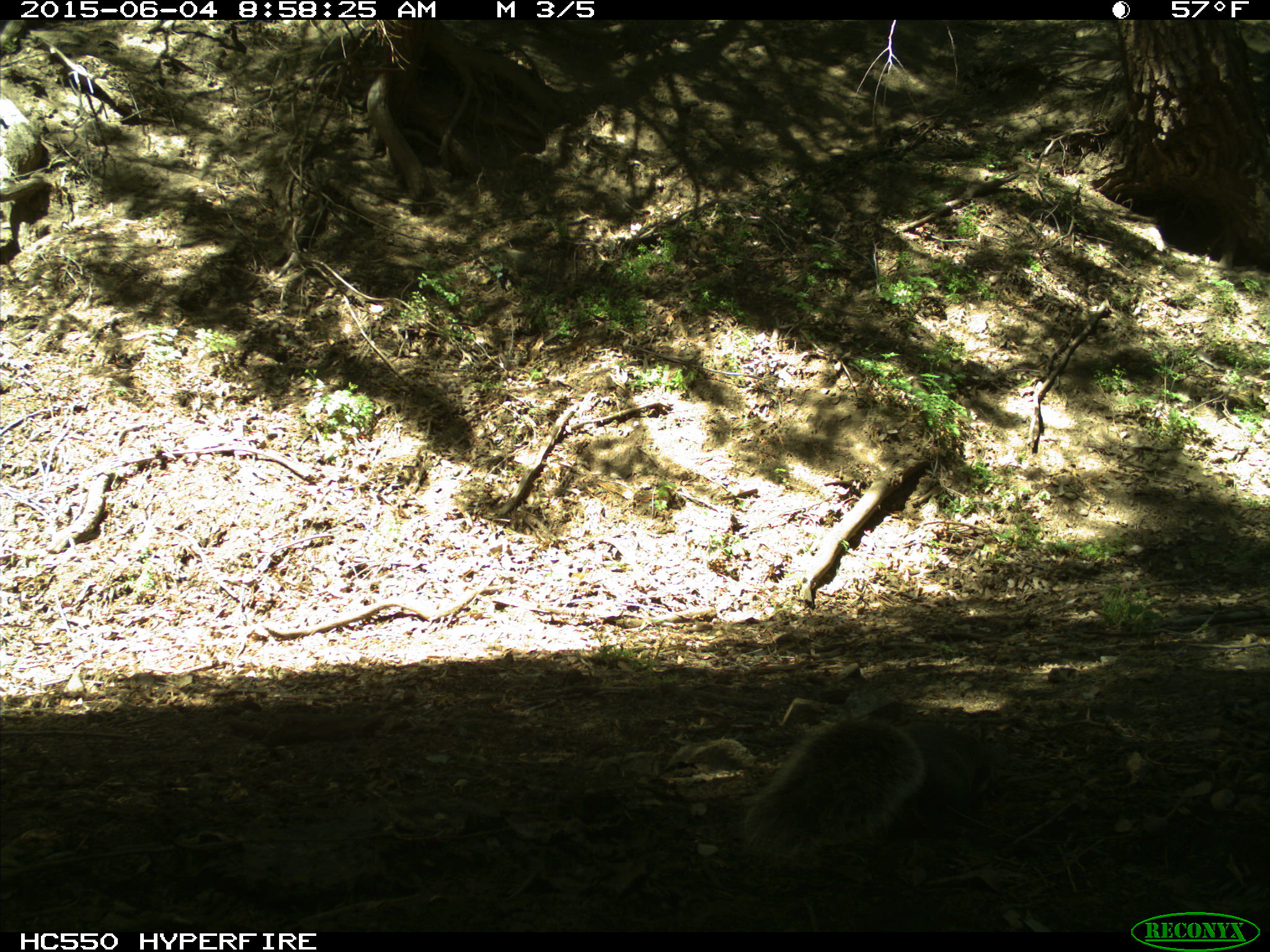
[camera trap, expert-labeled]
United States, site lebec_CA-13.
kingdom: Animalia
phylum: Chordata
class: Mammalia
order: Rodentia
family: Sciuridae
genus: Sciurus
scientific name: Sciurus carolinensis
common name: eastern gray squirrel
Sciurus carolinensis (eastern gray squirrel).